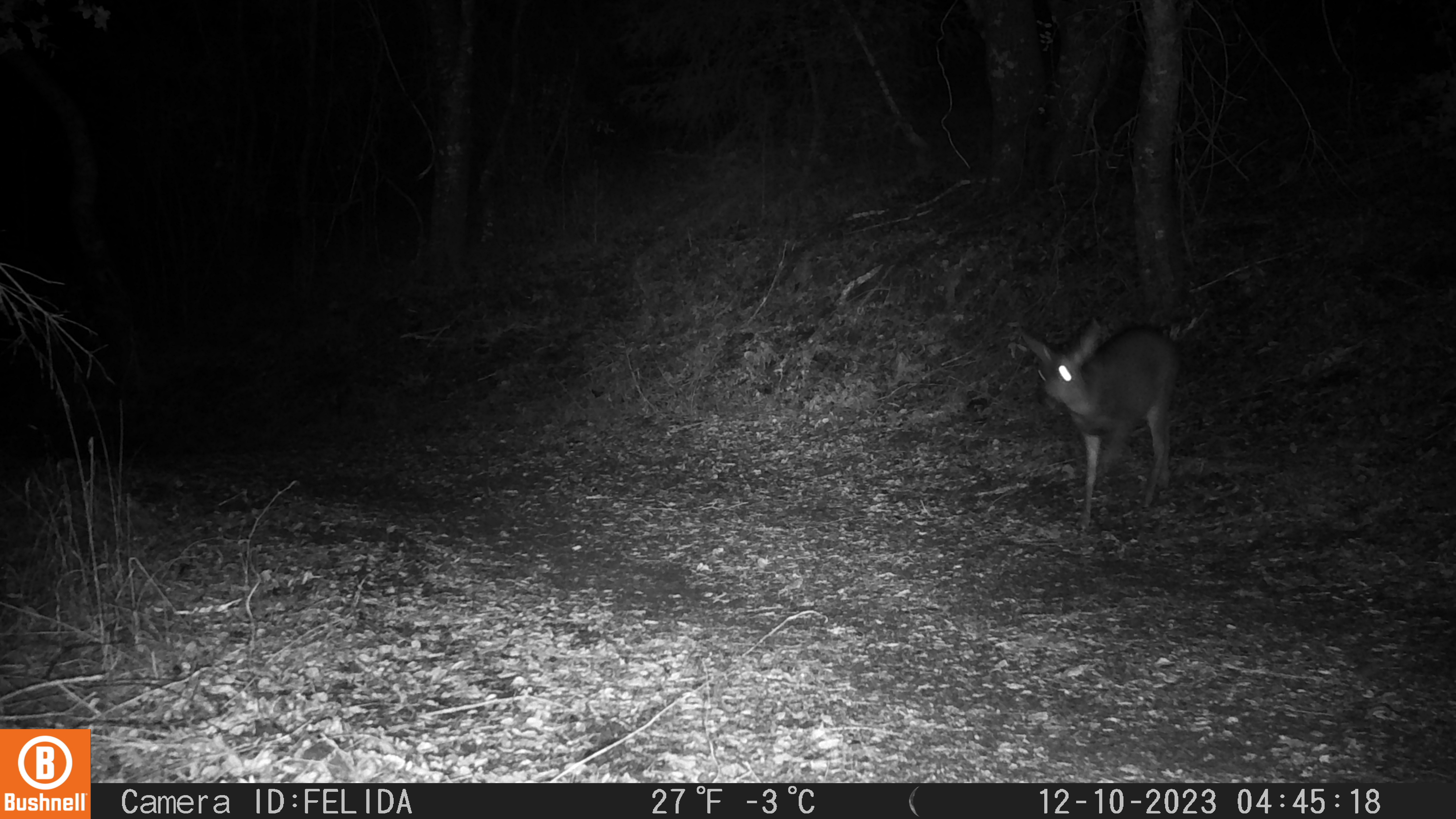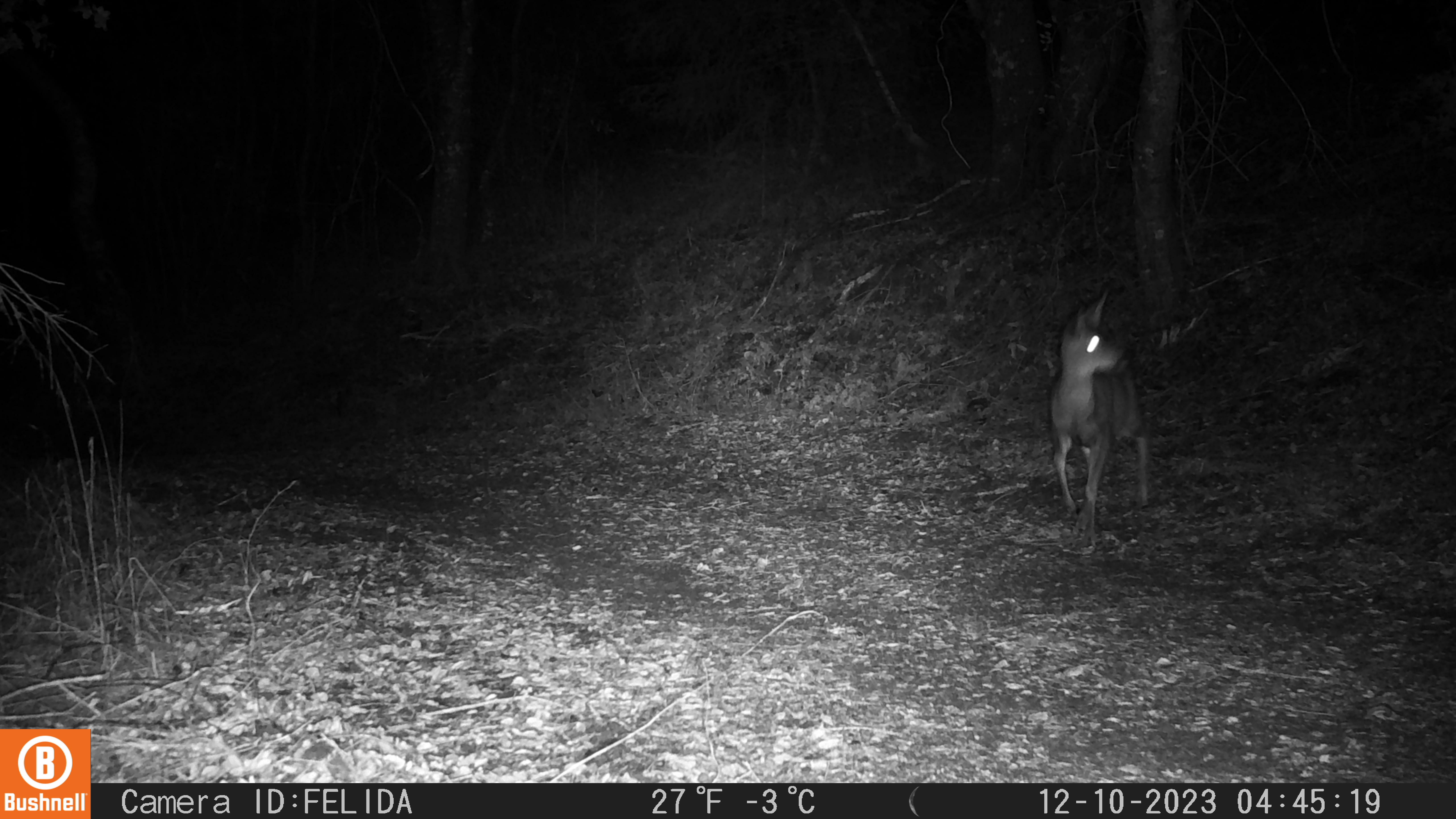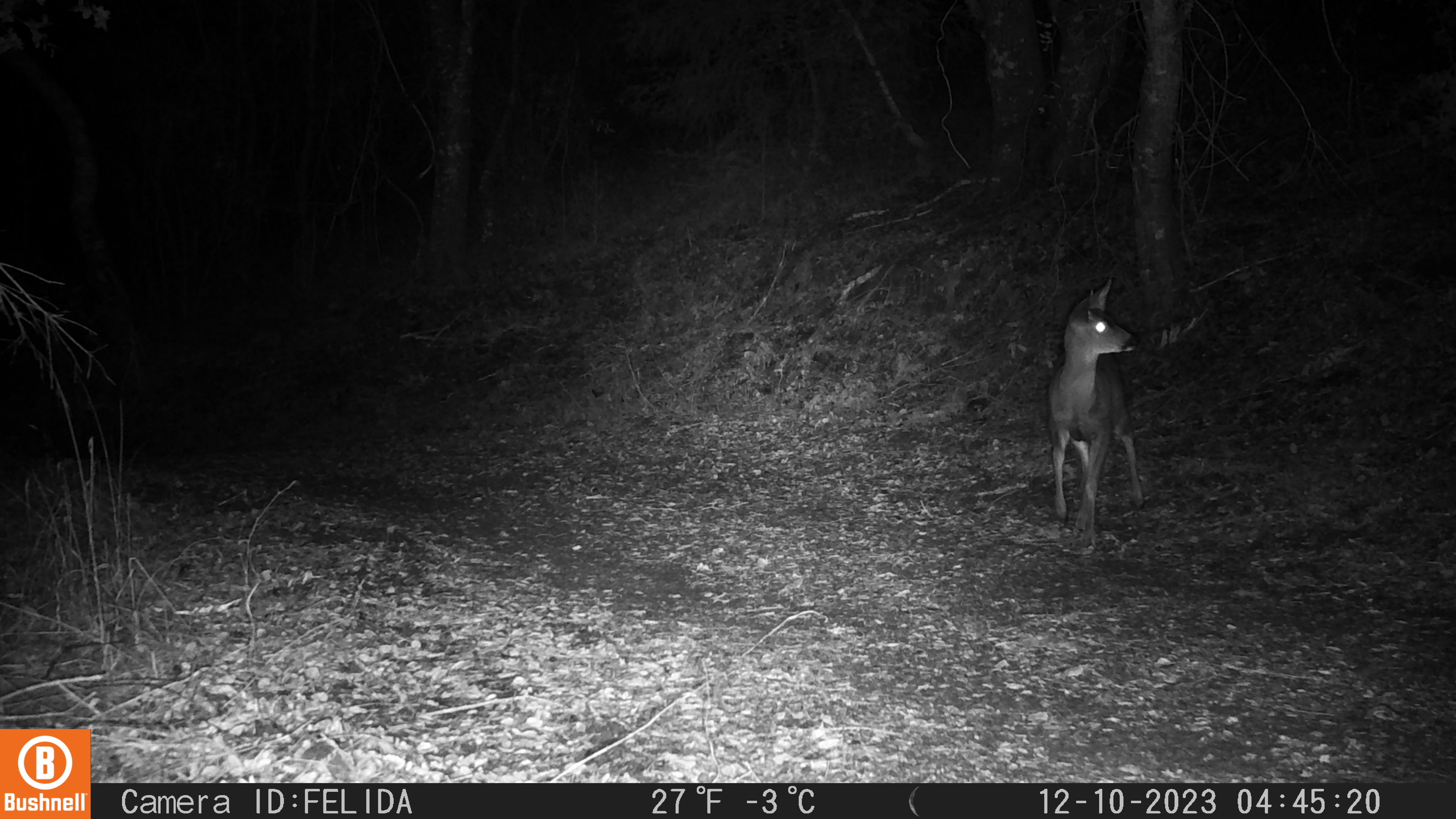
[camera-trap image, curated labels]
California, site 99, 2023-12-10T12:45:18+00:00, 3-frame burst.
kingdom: Animalia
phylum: Chordata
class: Mammalia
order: Artiodactyla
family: Cervidae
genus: Odocoileus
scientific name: Odocoileus hemionus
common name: mule deer